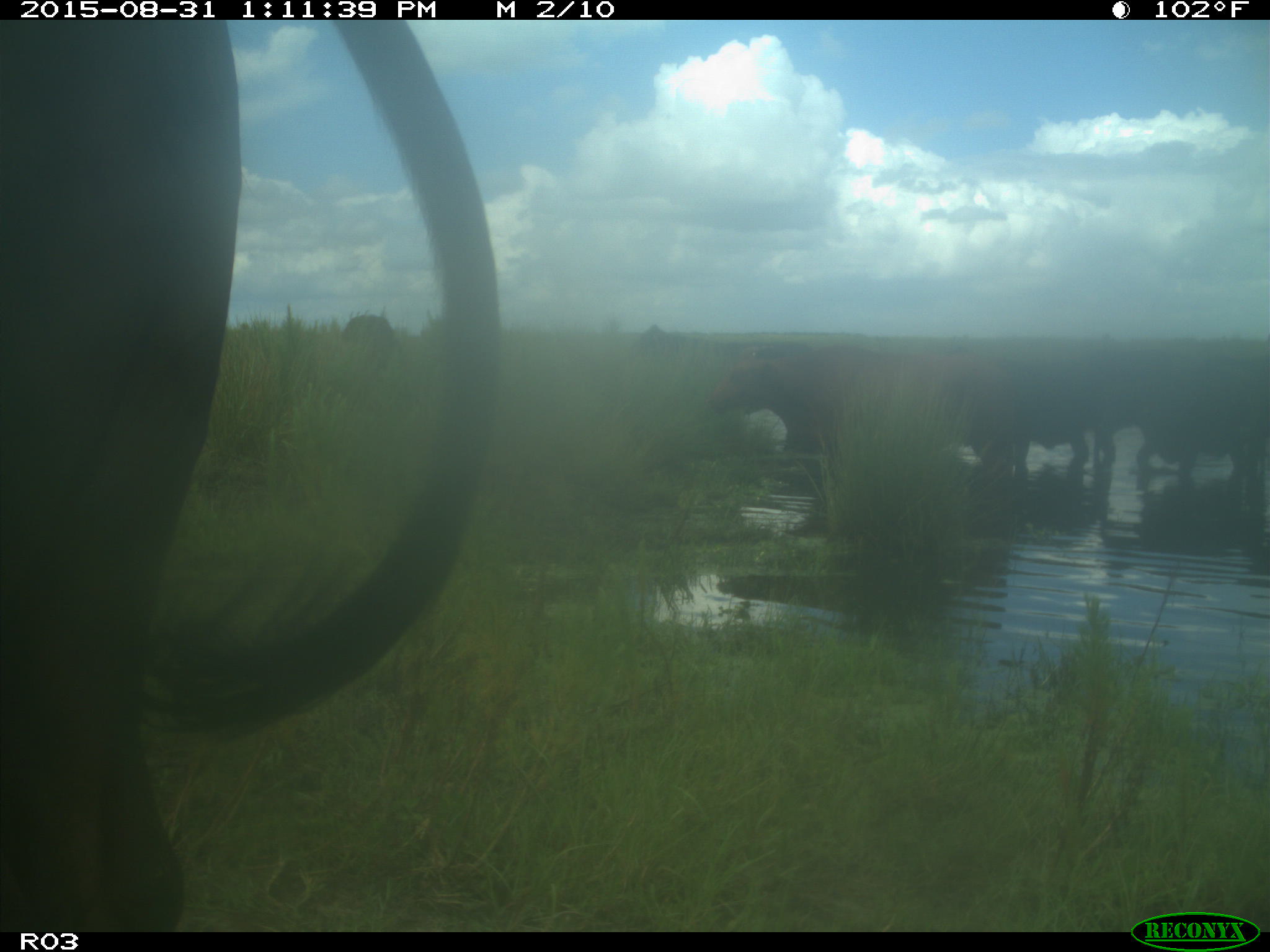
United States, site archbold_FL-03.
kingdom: Animalia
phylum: Chordata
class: Mammalia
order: Artiodactyla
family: Bovidae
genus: Bos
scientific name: Bos taurus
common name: domestic cow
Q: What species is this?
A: Bos taurus (domestic cow).